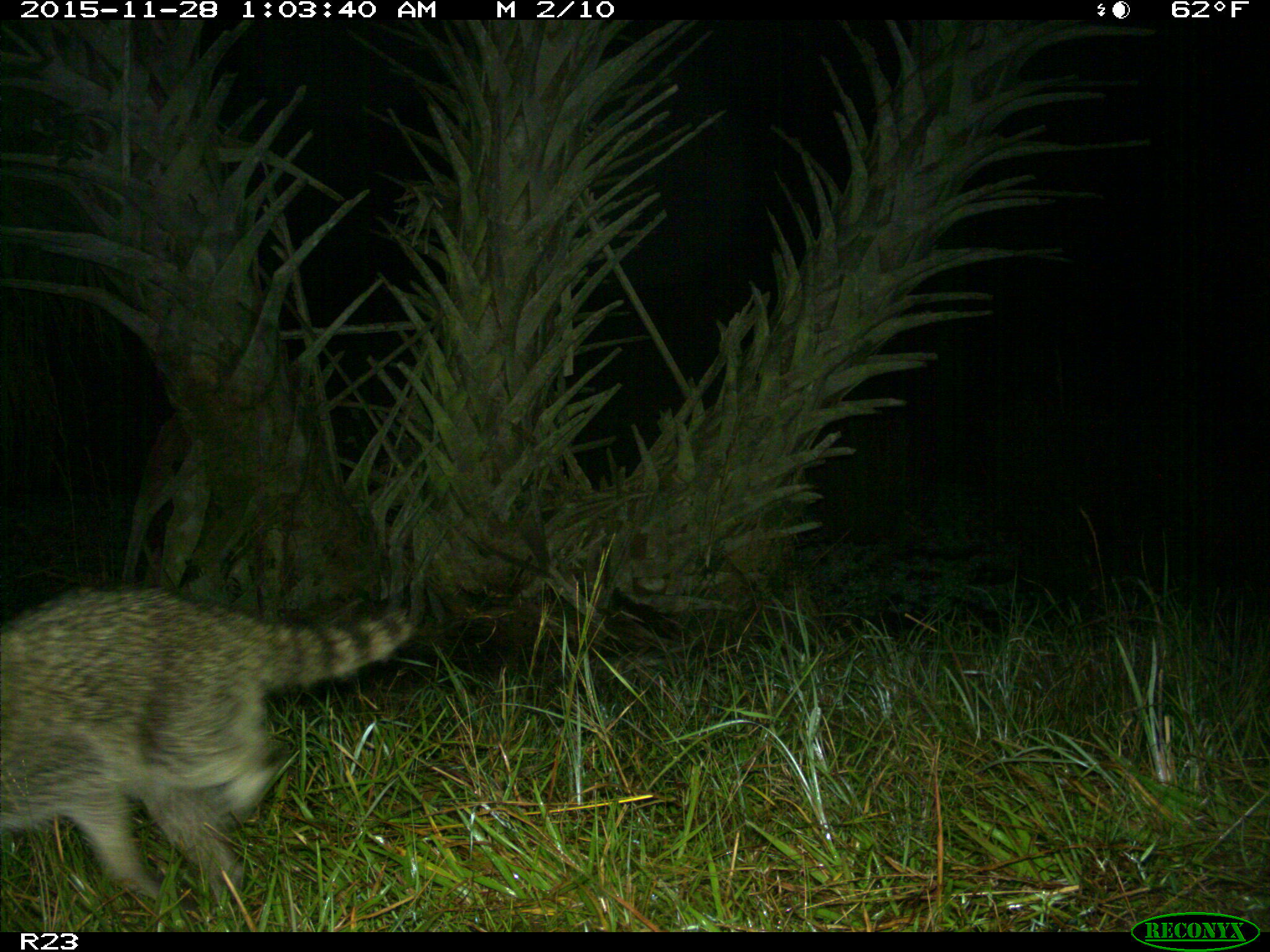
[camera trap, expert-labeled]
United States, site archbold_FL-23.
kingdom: Animalia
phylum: Chordata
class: Mammalia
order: Carnivora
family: Procyonidae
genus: Procyon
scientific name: Procyon lotor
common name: common raccoon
Procyon lotor (common raccoon).